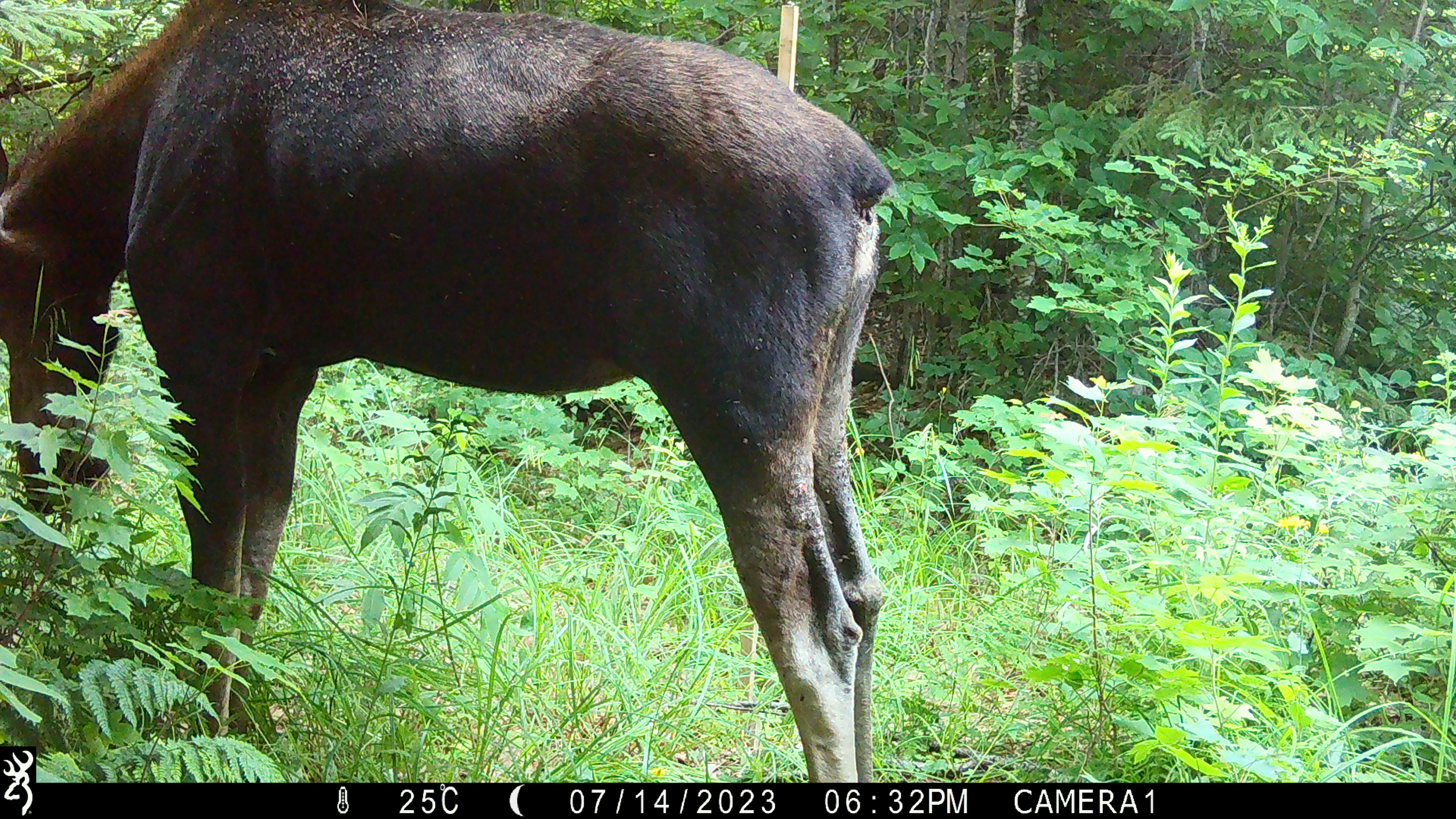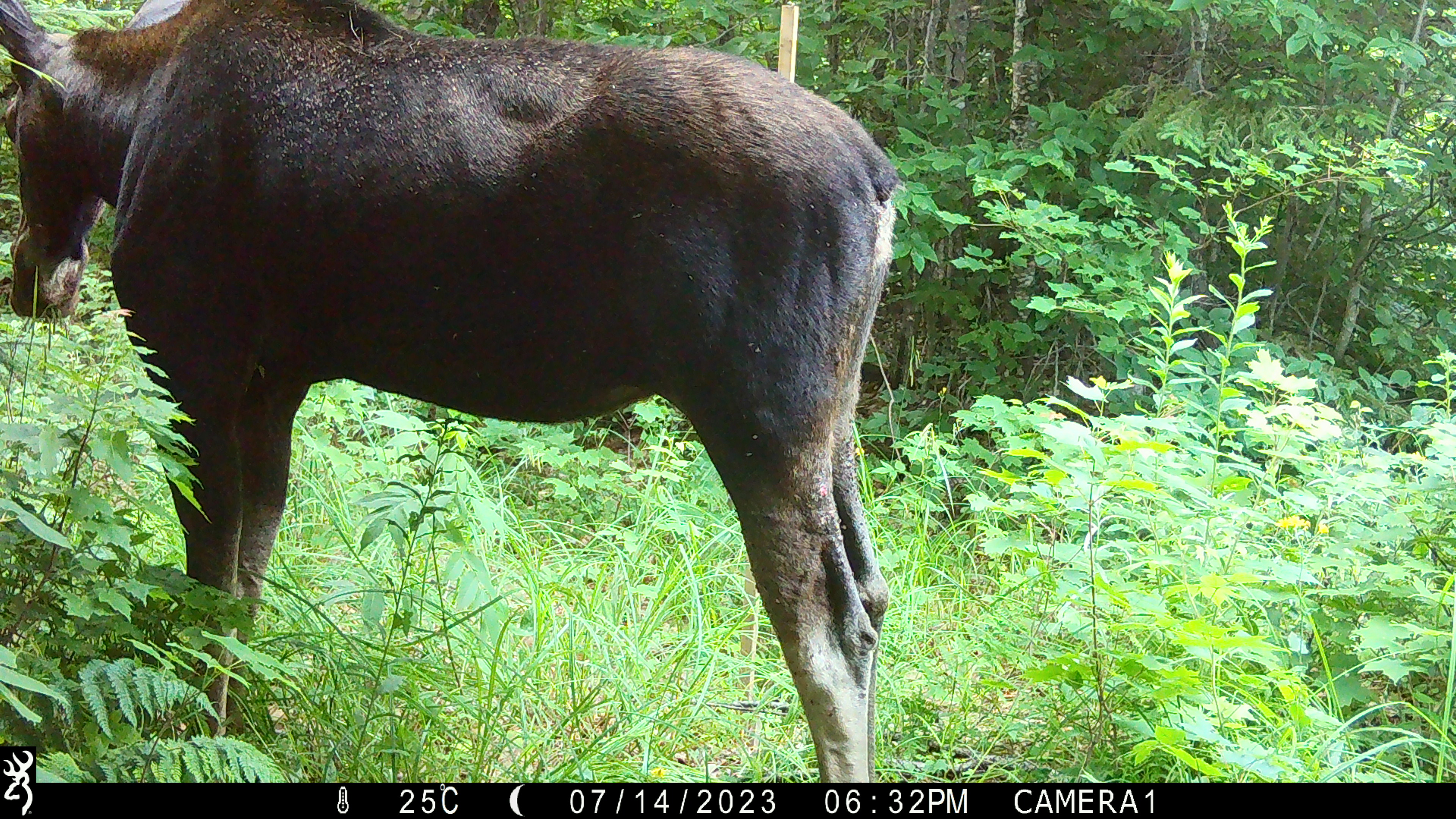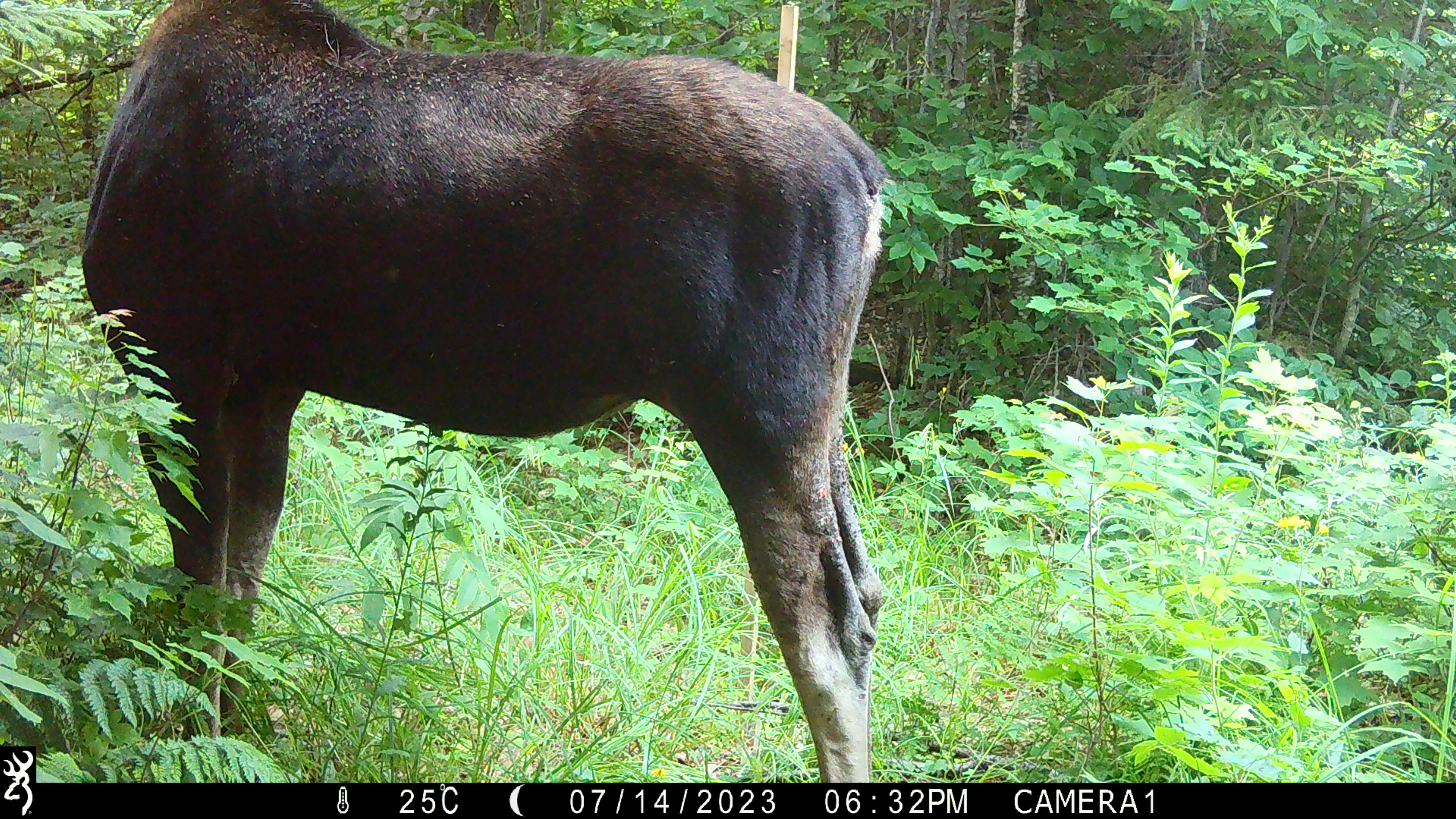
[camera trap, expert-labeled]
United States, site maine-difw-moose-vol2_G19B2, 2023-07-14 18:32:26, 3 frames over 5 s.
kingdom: Animalia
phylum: Chordata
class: Mammalia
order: Artiodactyla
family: Cervidae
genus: Alces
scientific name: Alces alces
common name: moose